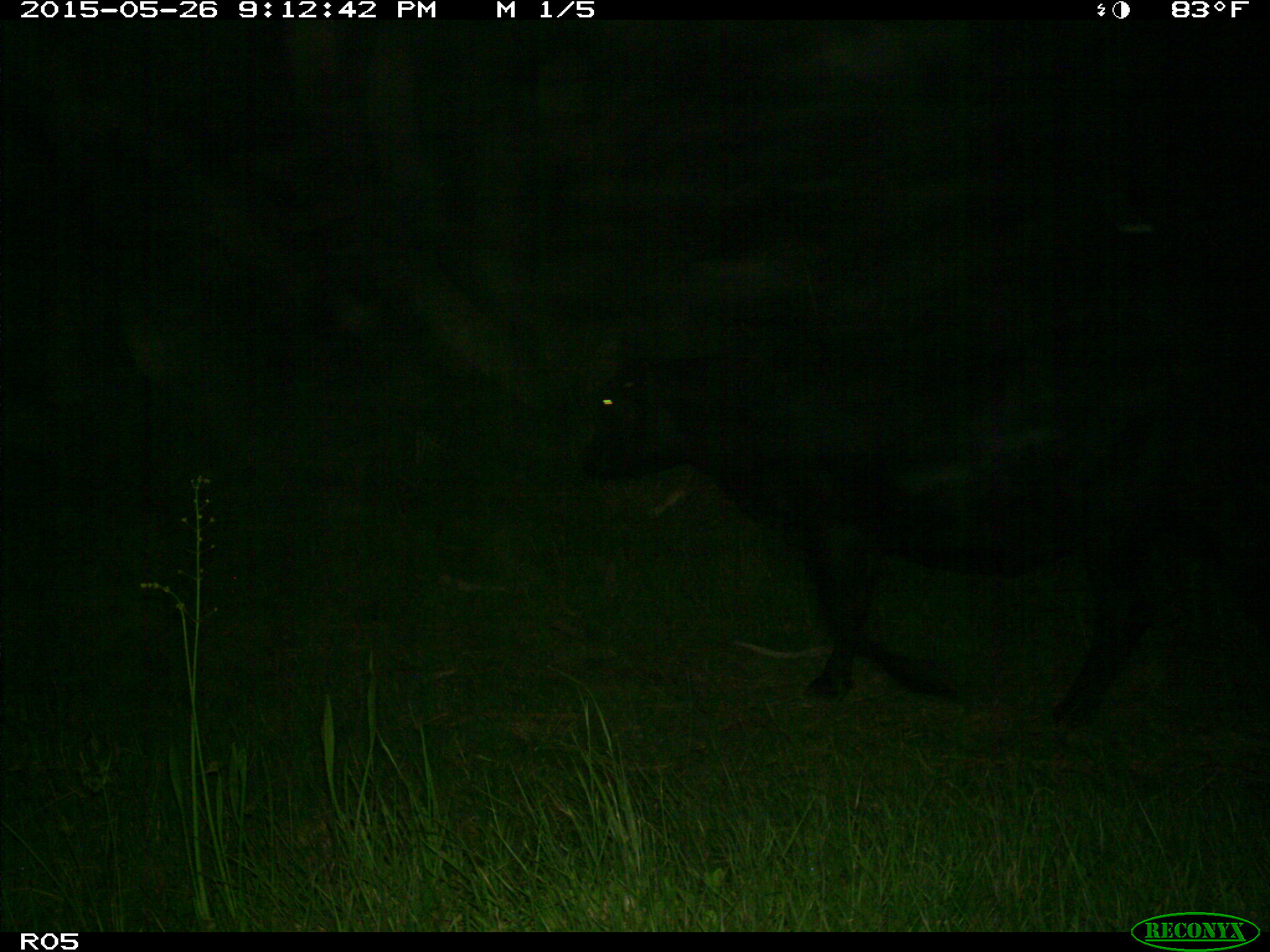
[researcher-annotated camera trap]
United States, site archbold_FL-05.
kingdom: Animalia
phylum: Chordata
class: Mammalia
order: Artiodactyla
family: Bovidae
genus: Bos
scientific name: Bos taurus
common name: domestic cow